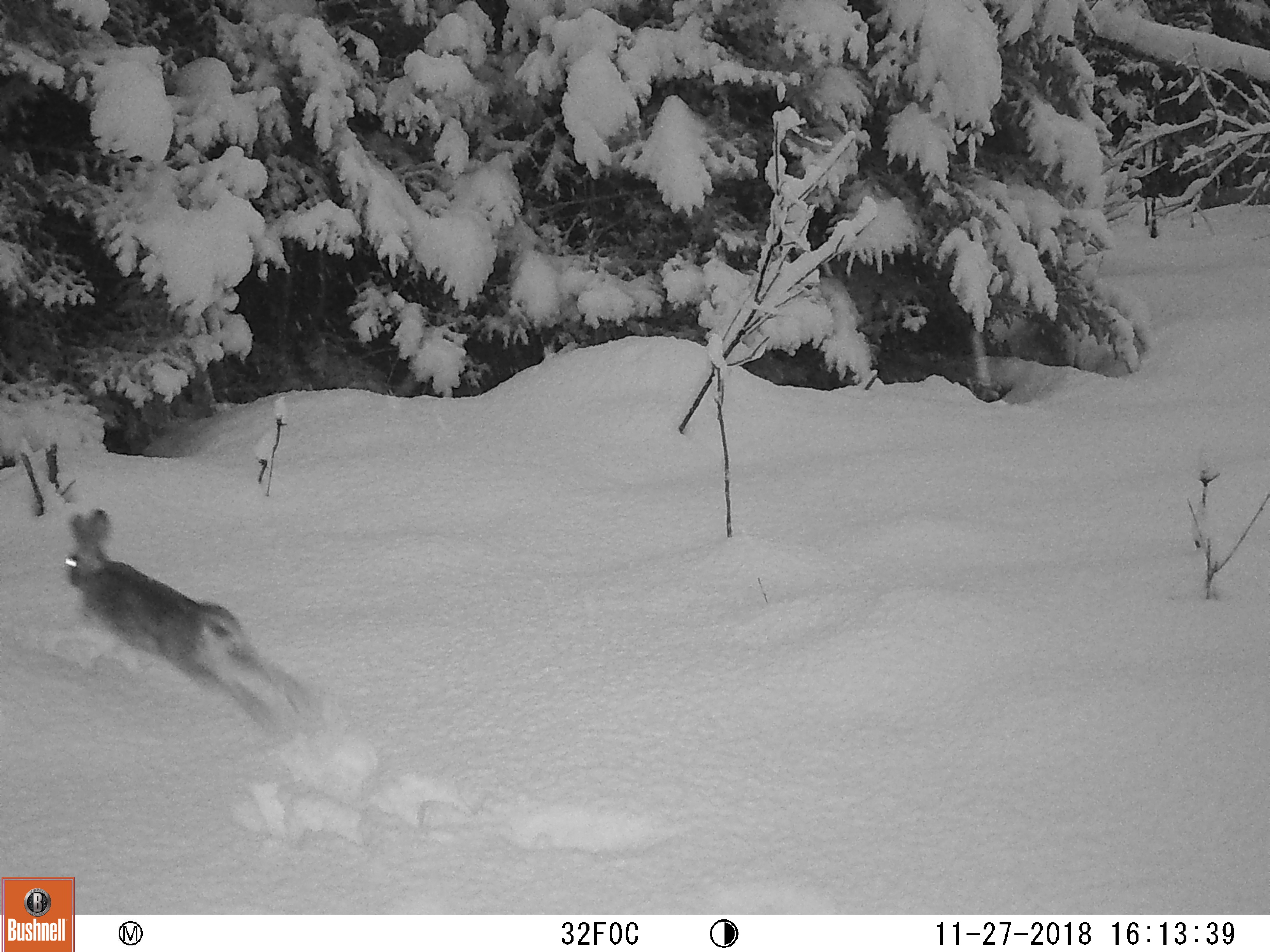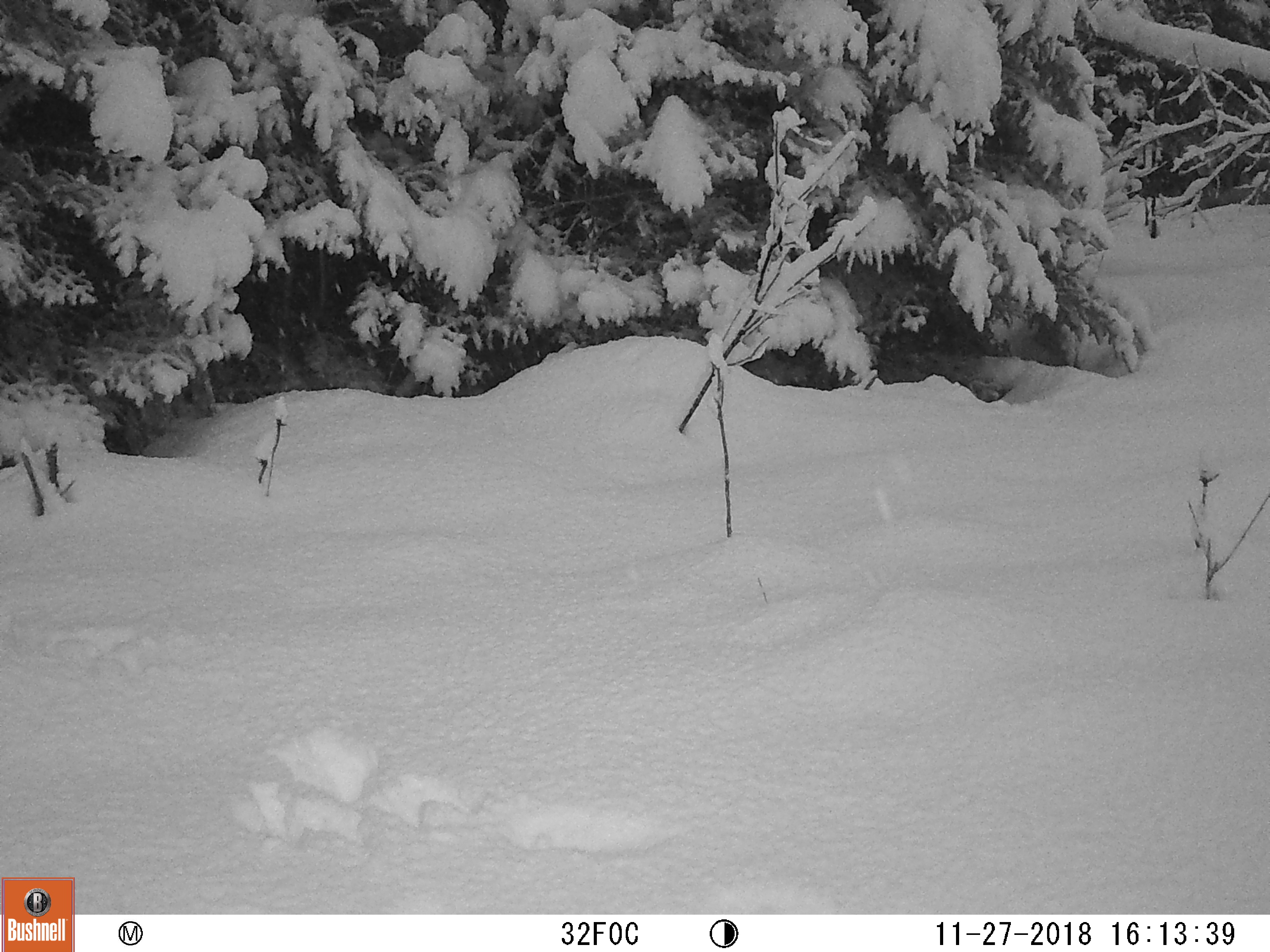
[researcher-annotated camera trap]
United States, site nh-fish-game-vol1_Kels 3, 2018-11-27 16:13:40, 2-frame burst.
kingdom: Animalia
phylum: Chordata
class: Mammalia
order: Lagomorpha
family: Leporidae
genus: Lepus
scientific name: Lepus americanus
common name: snowshoe hare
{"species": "snowshoe hare (Lepus americanus)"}